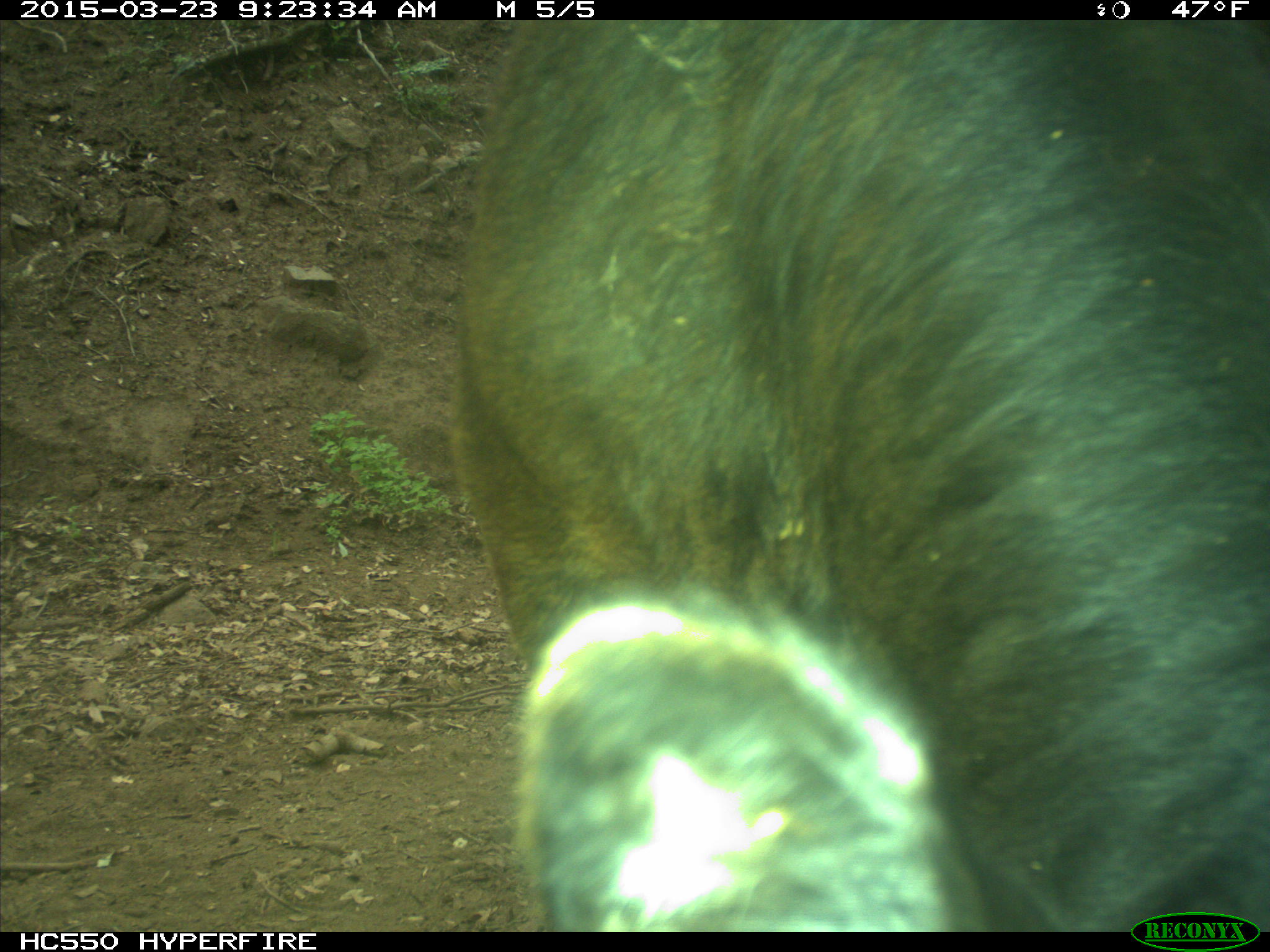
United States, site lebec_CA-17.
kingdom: Animalia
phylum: Chordata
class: Mammalia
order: Artiodactyla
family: Bovidae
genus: Bos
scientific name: Bos taurus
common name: domestic cow